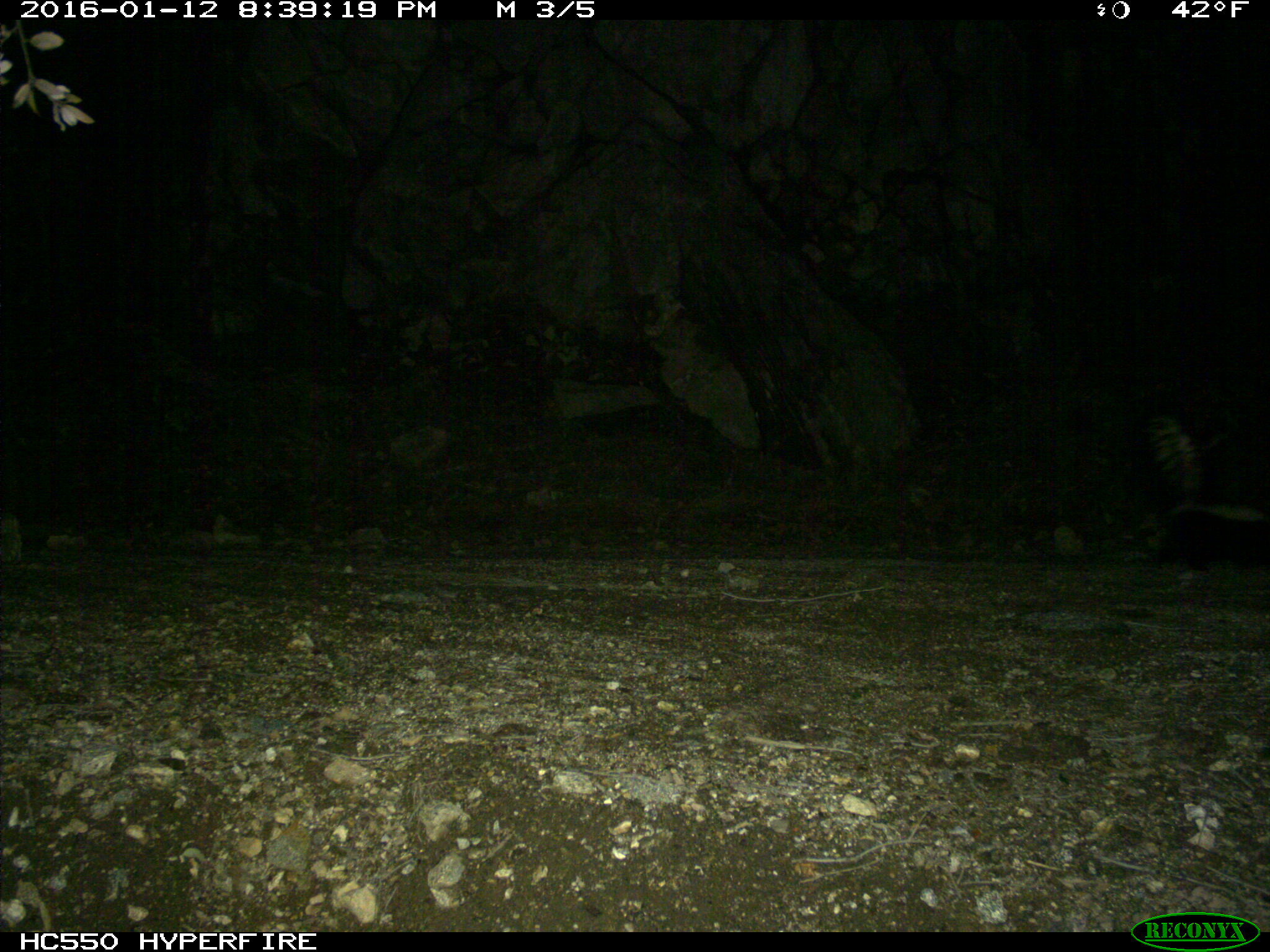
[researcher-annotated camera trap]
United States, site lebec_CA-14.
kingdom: Animalia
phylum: Chordata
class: Mammalia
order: Carnivora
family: Mephitidae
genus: Mephitis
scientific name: Mephitis mephitis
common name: striped skunk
Mephitis mephitis (striped skunk).